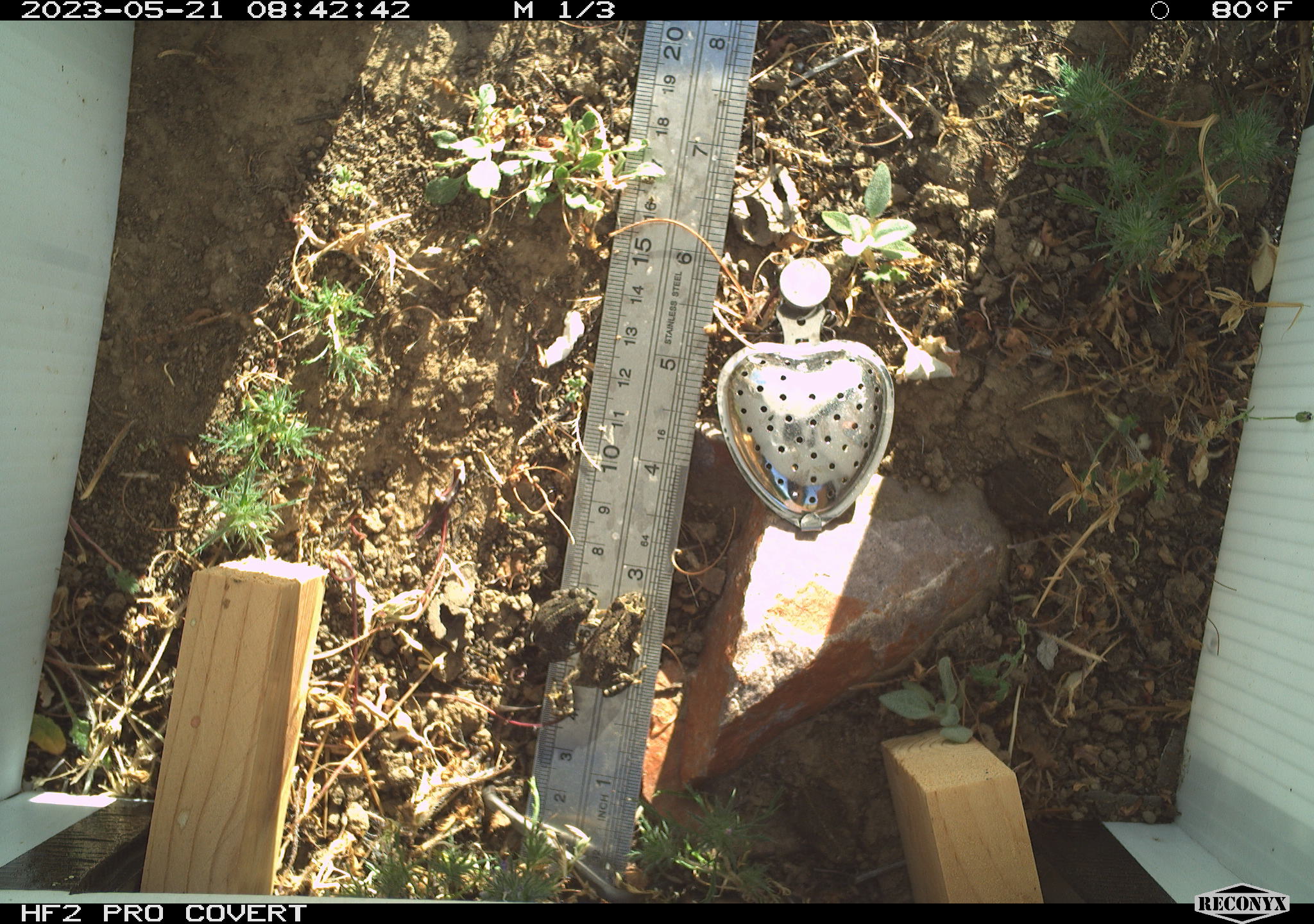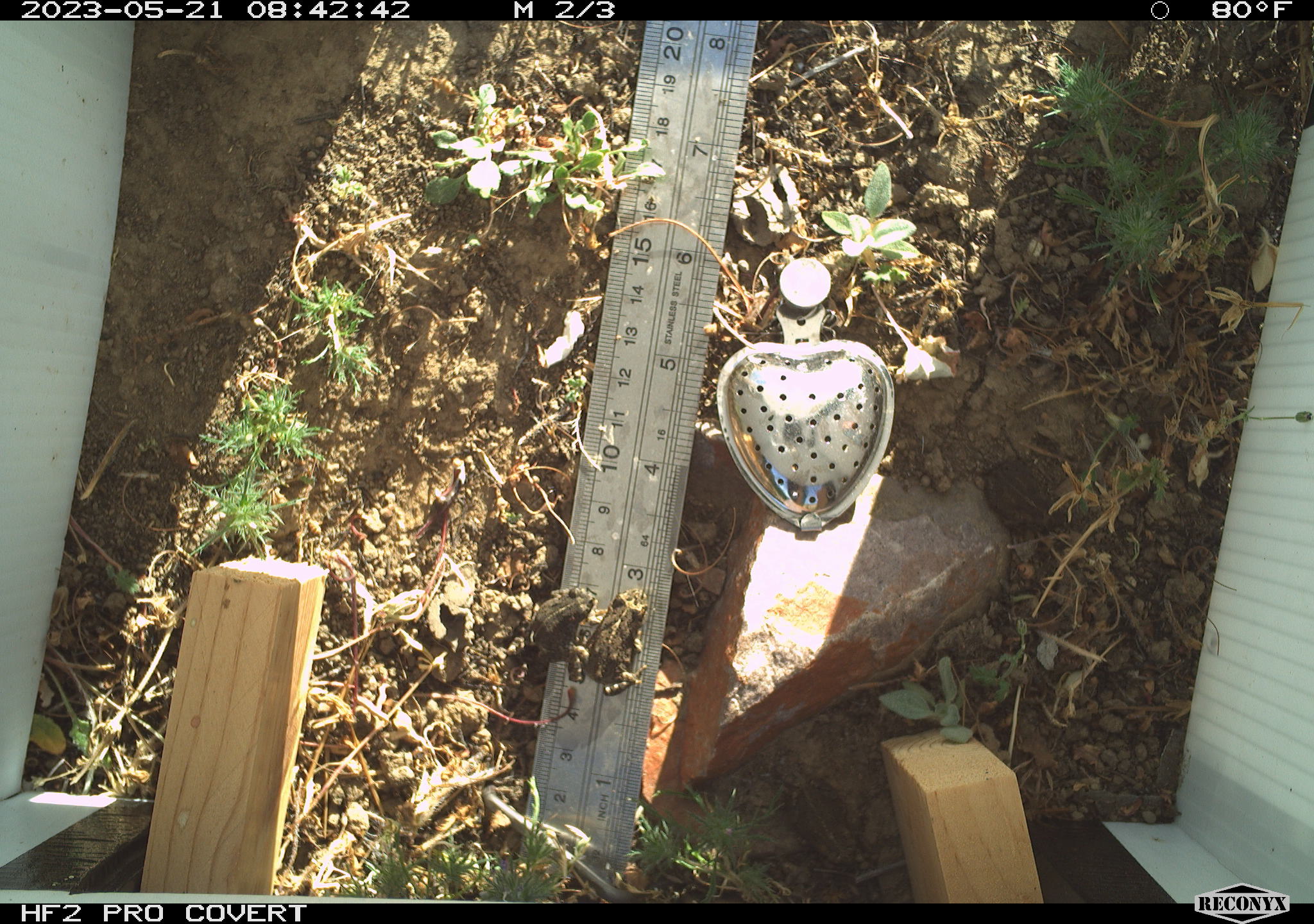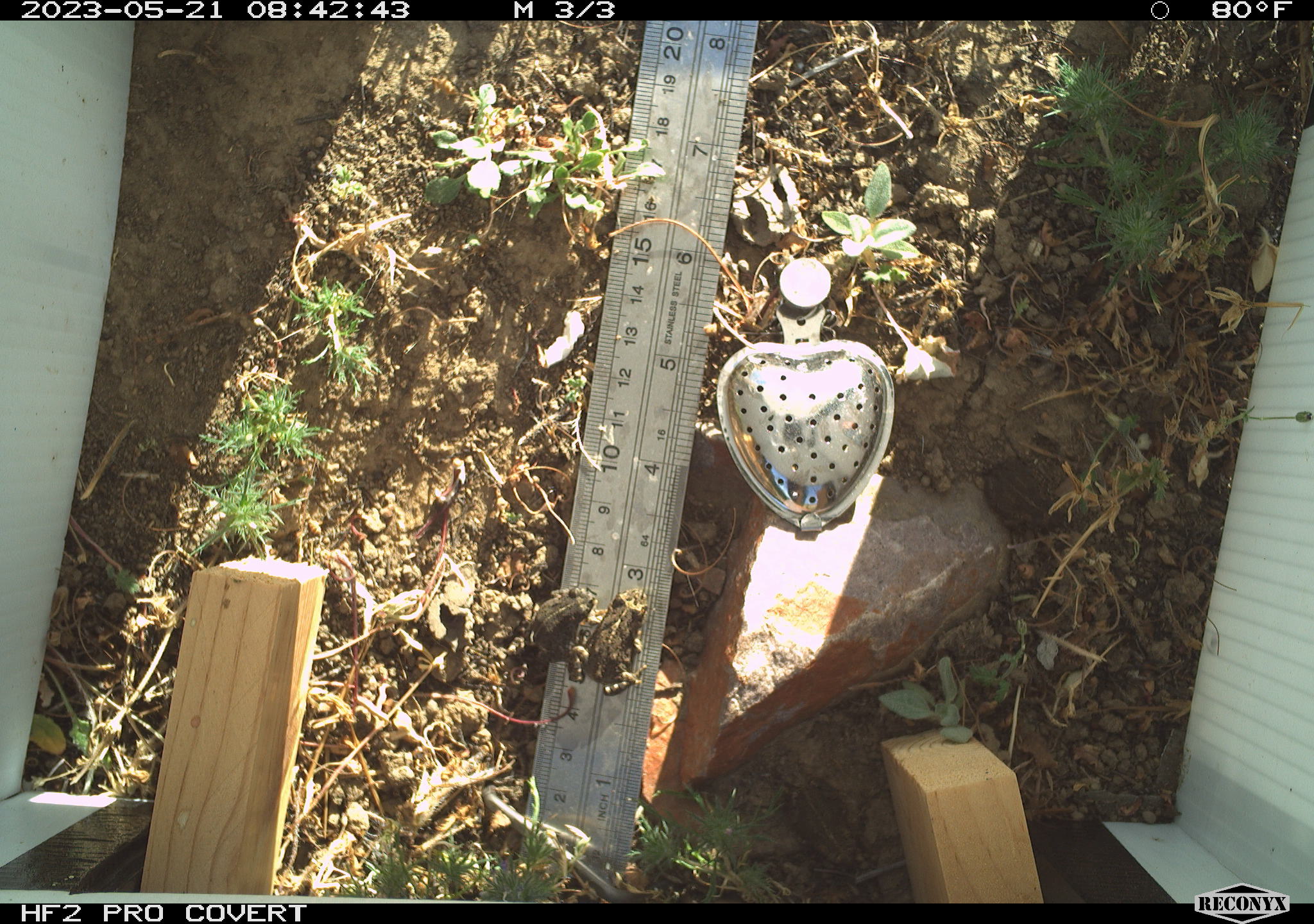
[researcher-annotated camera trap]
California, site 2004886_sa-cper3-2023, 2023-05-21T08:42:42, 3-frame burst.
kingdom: Animalia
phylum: Chordata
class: Amphibia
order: Anura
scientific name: Anura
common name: frogs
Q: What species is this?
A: Frogs (Anura).